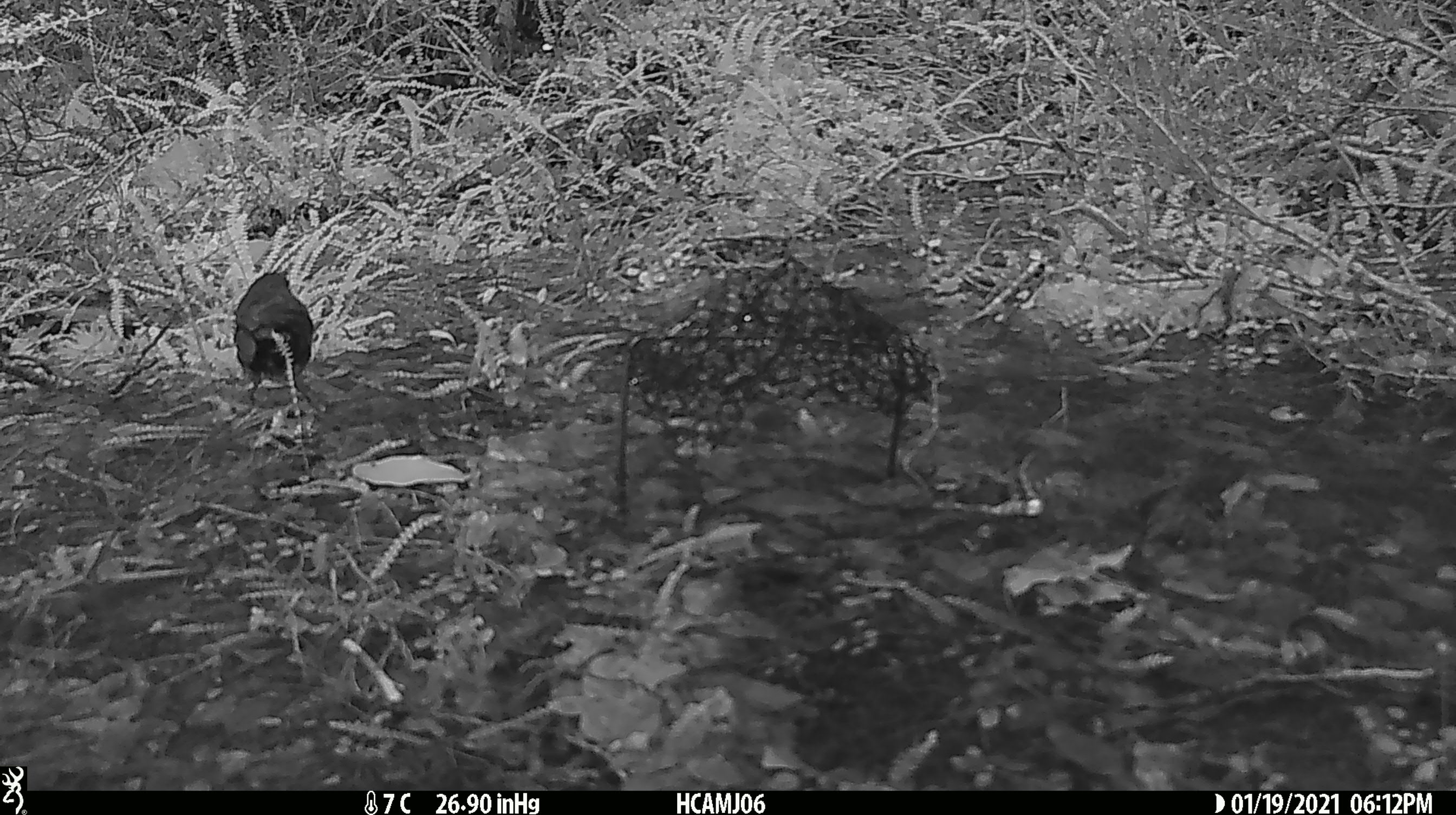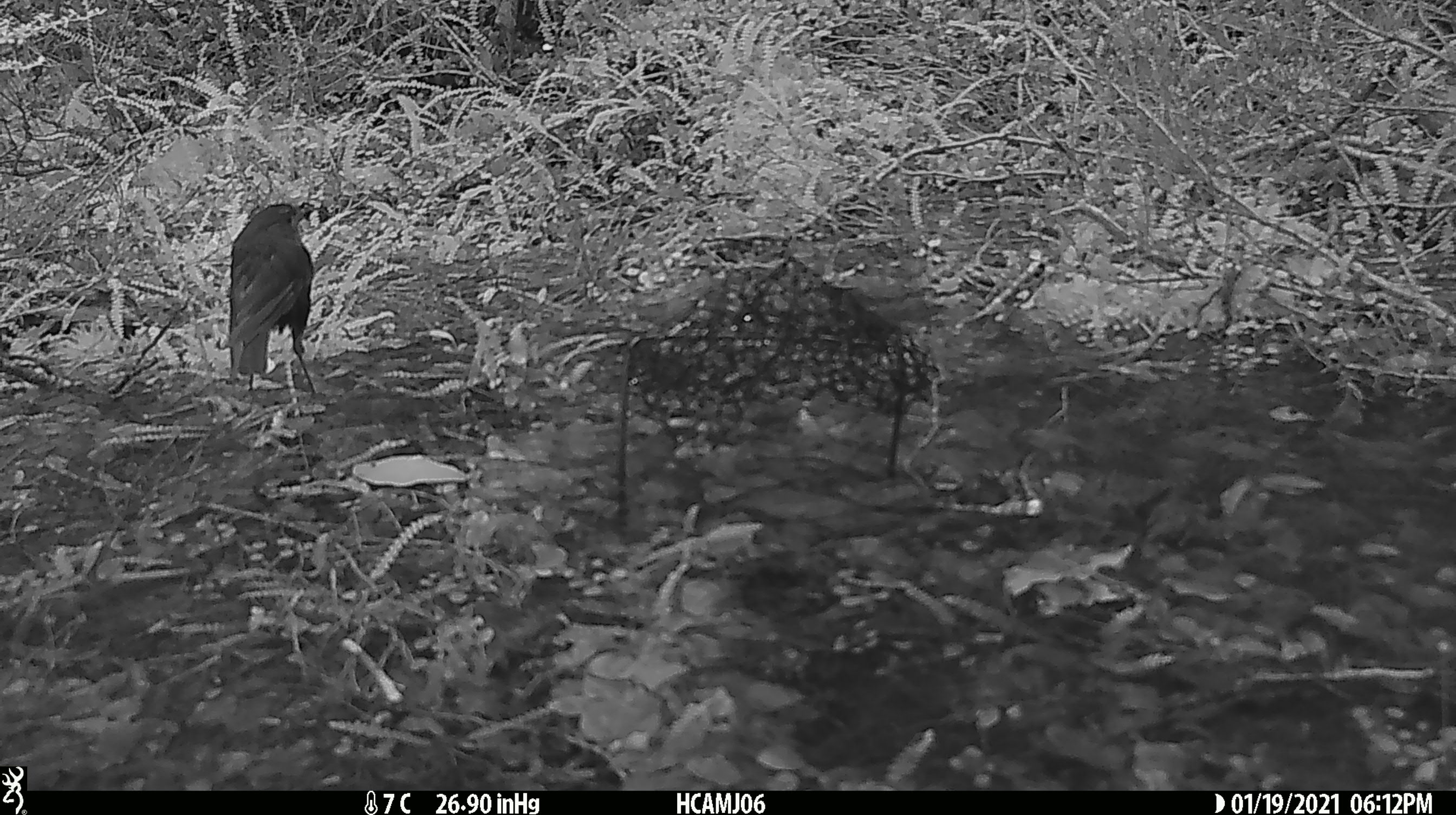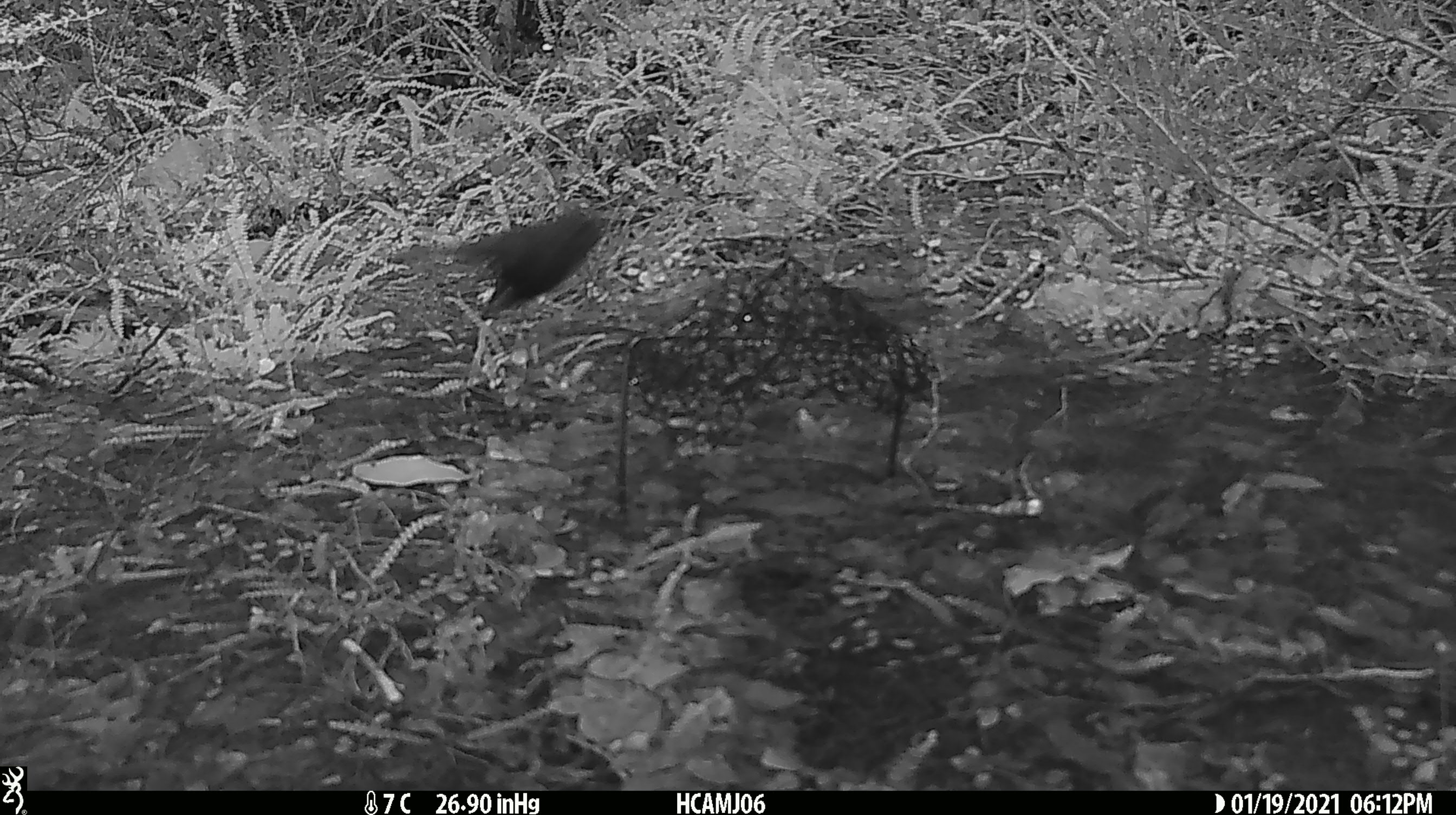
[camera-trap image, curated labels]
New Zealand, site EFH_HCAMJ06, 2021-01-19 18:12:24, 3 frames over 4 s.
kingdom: Animalia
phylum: Chordata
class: Aves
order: Passeriformes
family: Petroicidae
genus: Petroica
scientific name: Petroica australis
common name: new zealand robin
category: robin